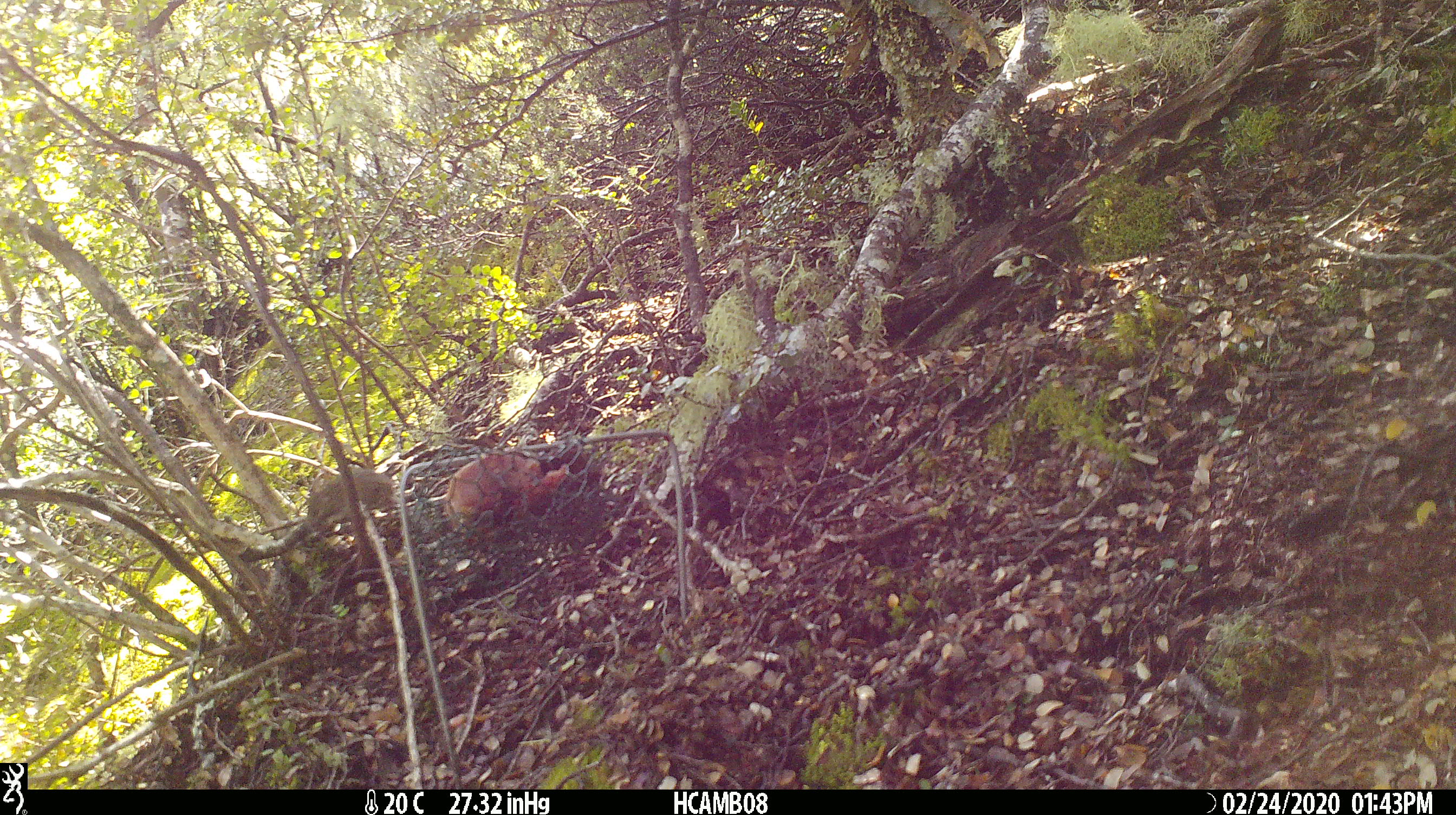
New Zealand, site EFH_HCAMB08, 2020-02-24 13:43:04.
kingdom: Animalia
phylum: Chordata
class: Mammalia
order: Rodentia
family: Muridae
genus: Mus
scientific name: Mus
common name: mouse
Mouse (Mus).